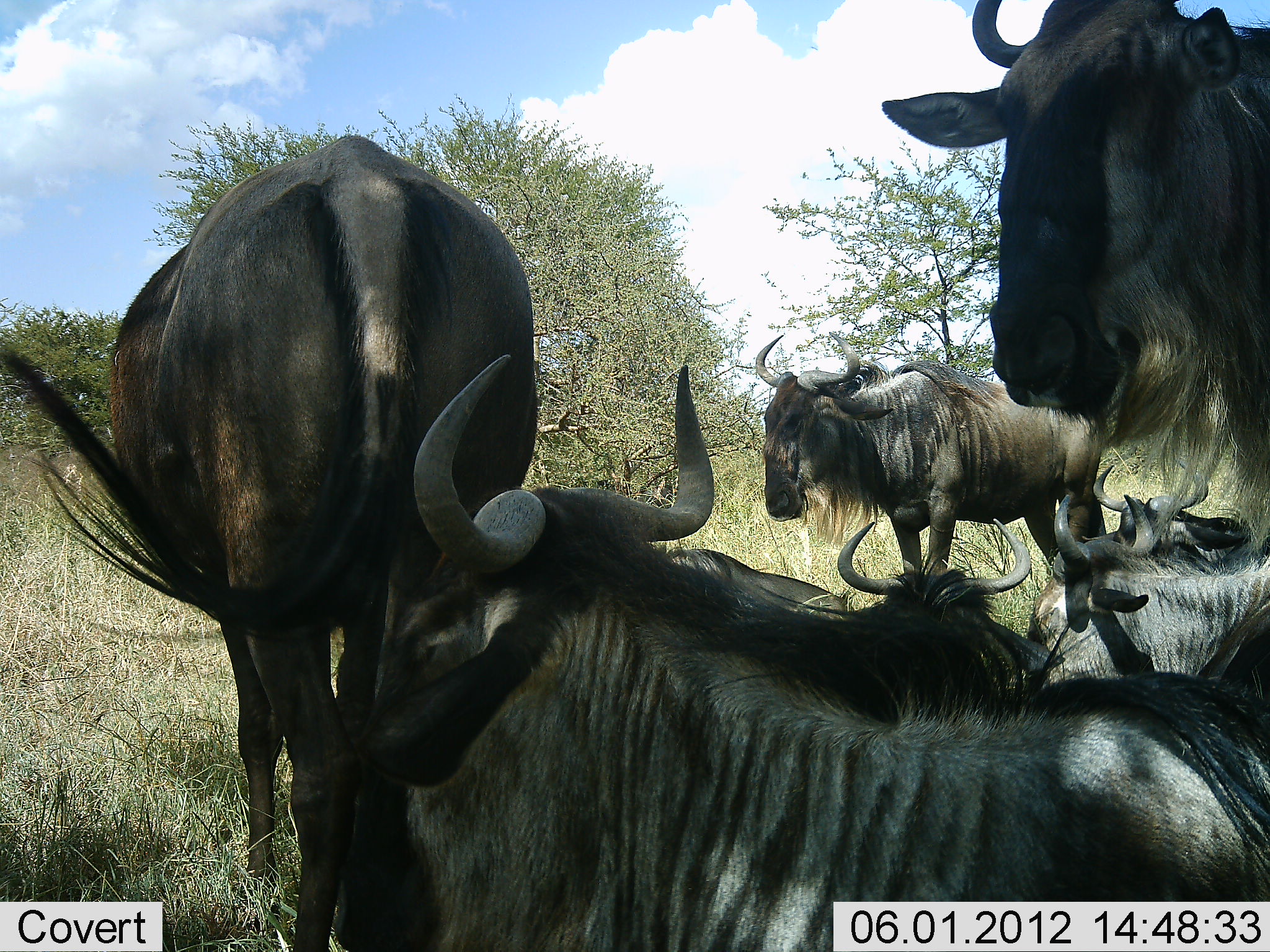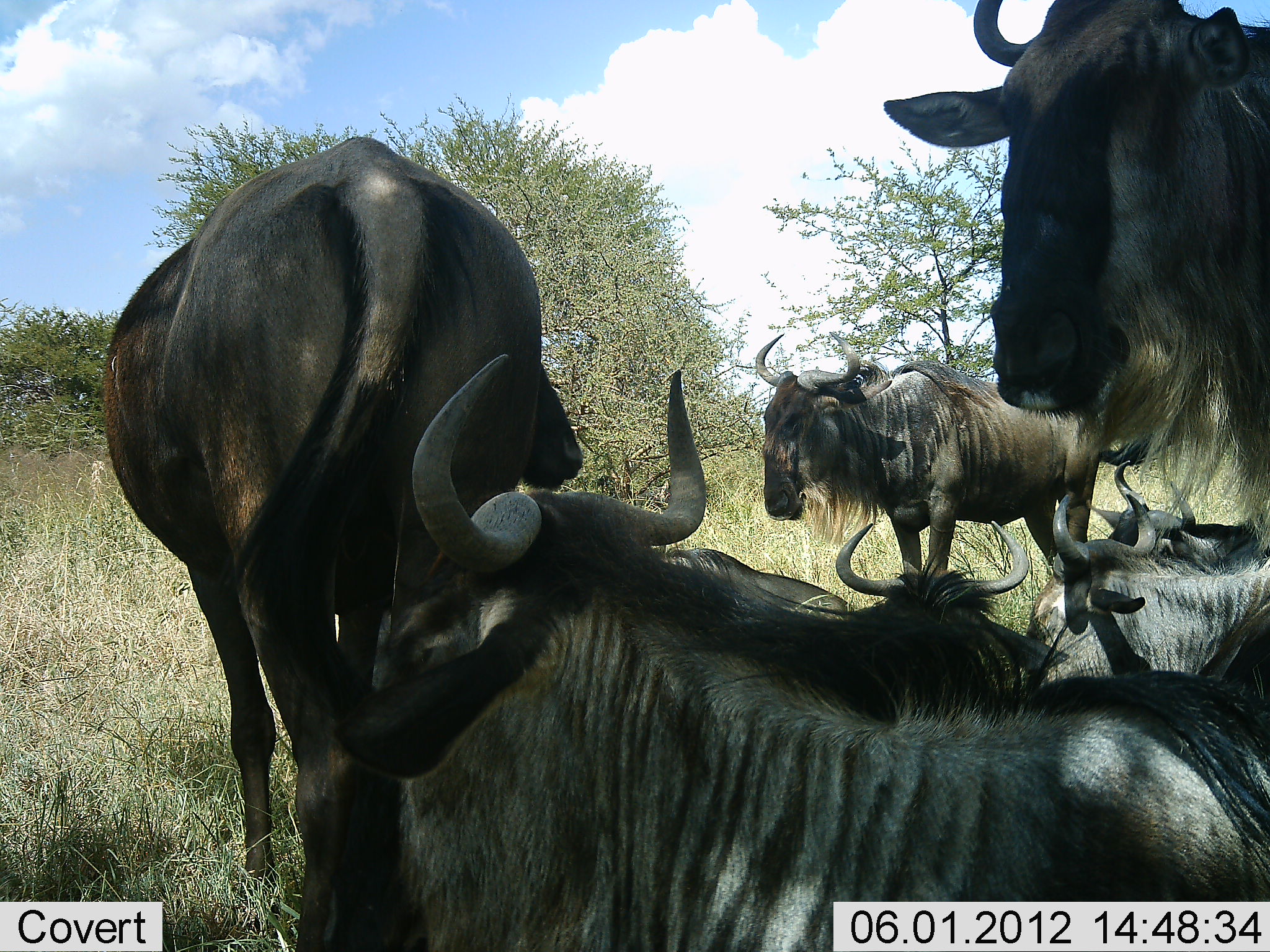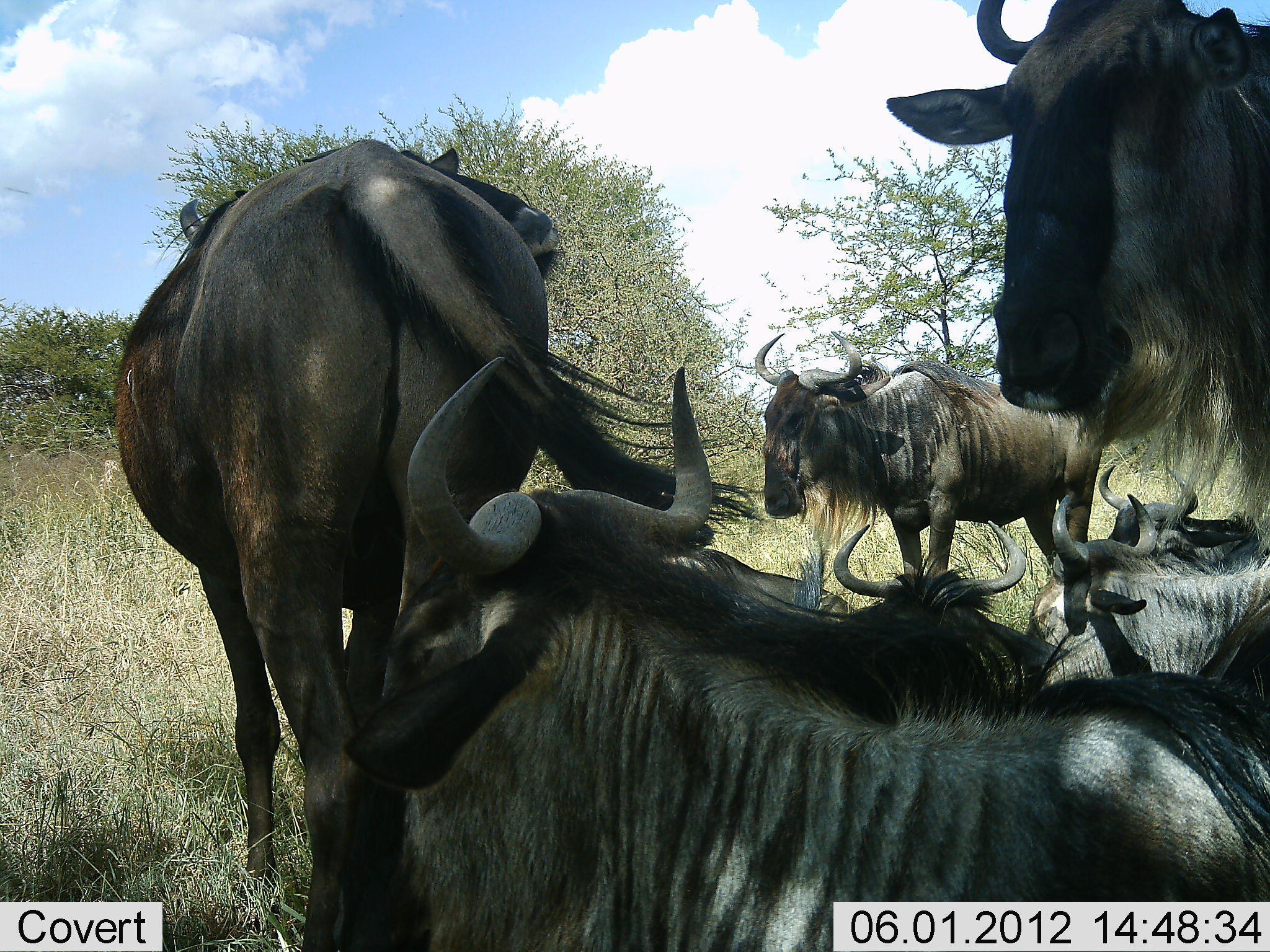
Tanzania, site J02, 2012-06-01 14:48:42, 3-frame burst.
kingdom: Animalia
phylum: Chordata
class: Mammalia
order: Artiodactyla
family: Bovidae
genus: Connochaetes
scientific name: Connochaetes taurinus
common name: blue wildebeest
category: wildebeest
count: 6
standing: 80%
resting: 90%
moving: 10%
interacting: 0%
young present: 0%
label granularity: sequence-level